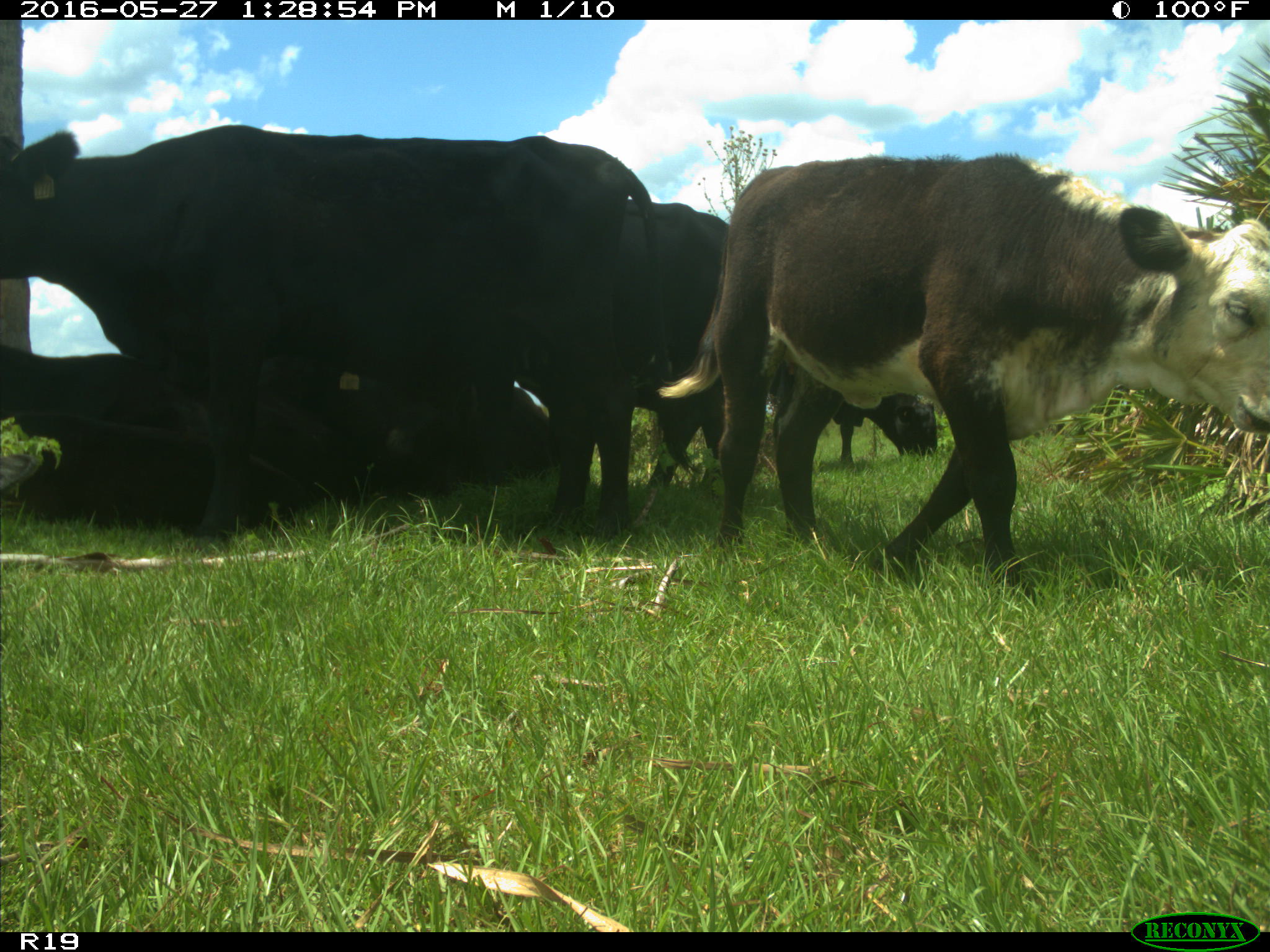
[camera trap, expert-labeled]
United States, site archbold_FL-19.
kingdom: Animalia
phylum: Chordata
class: Mammalia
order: Artiodactyla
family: Bovidae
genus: Bos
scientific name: Bos taurus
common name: domestic cow